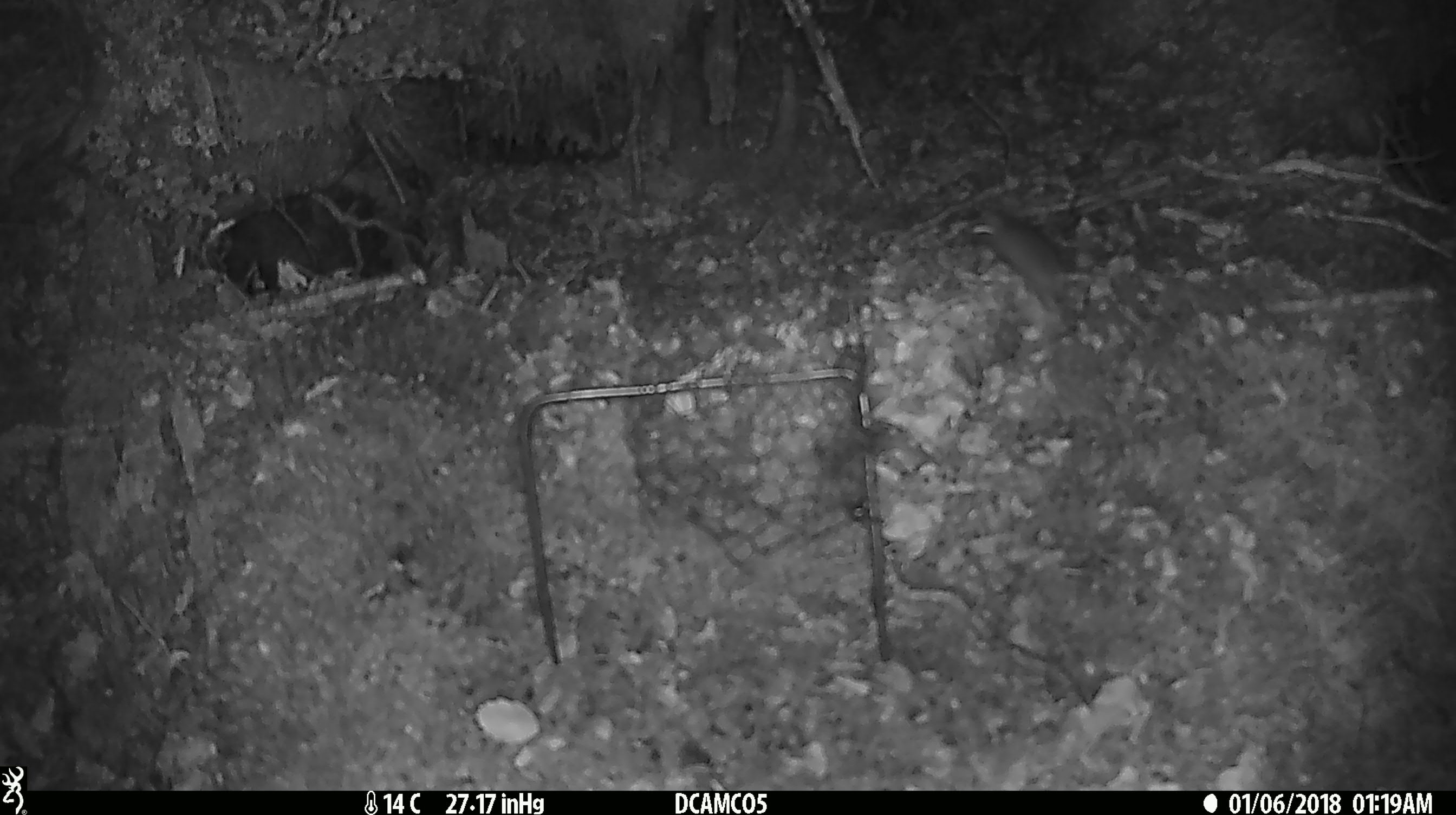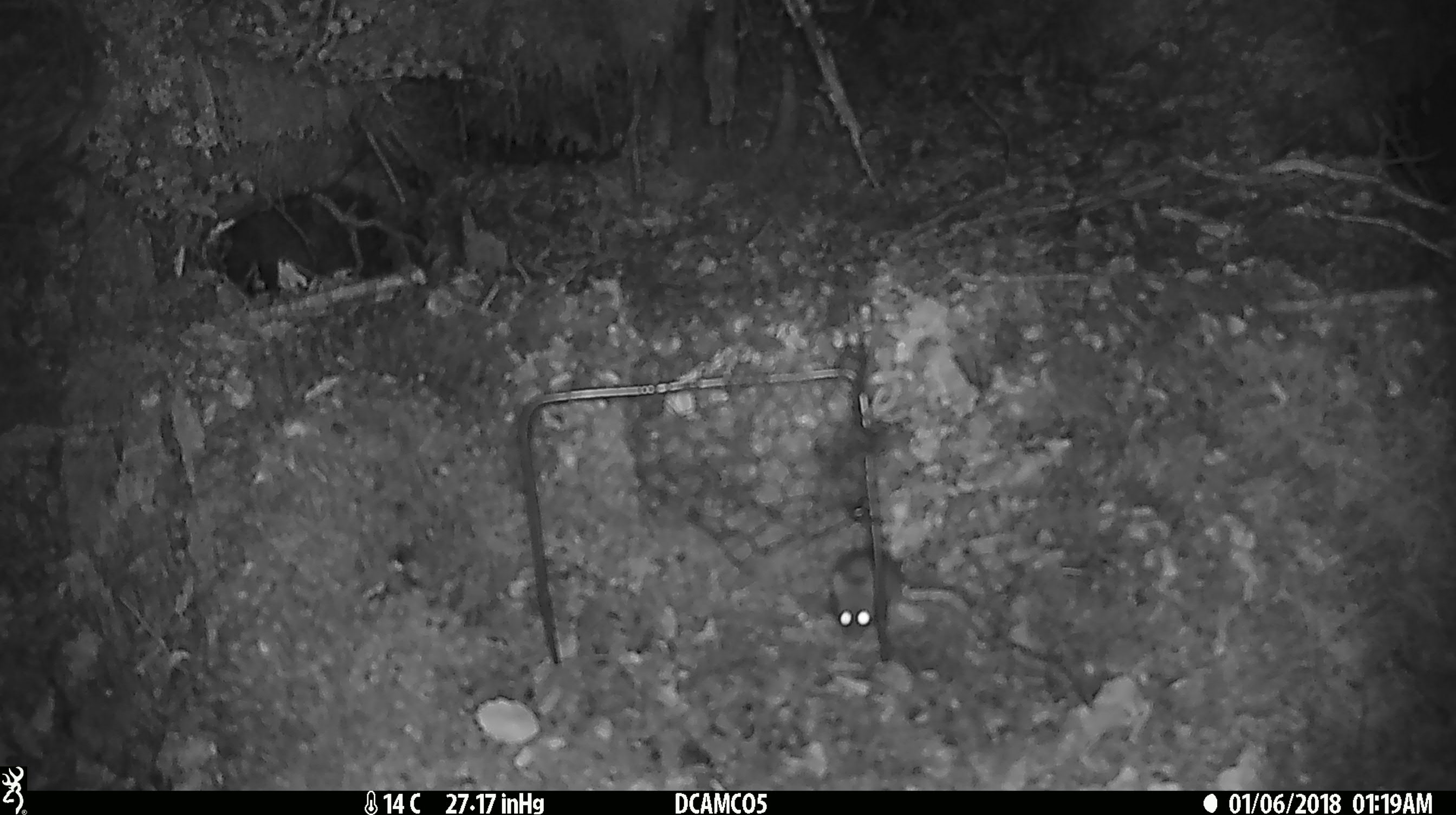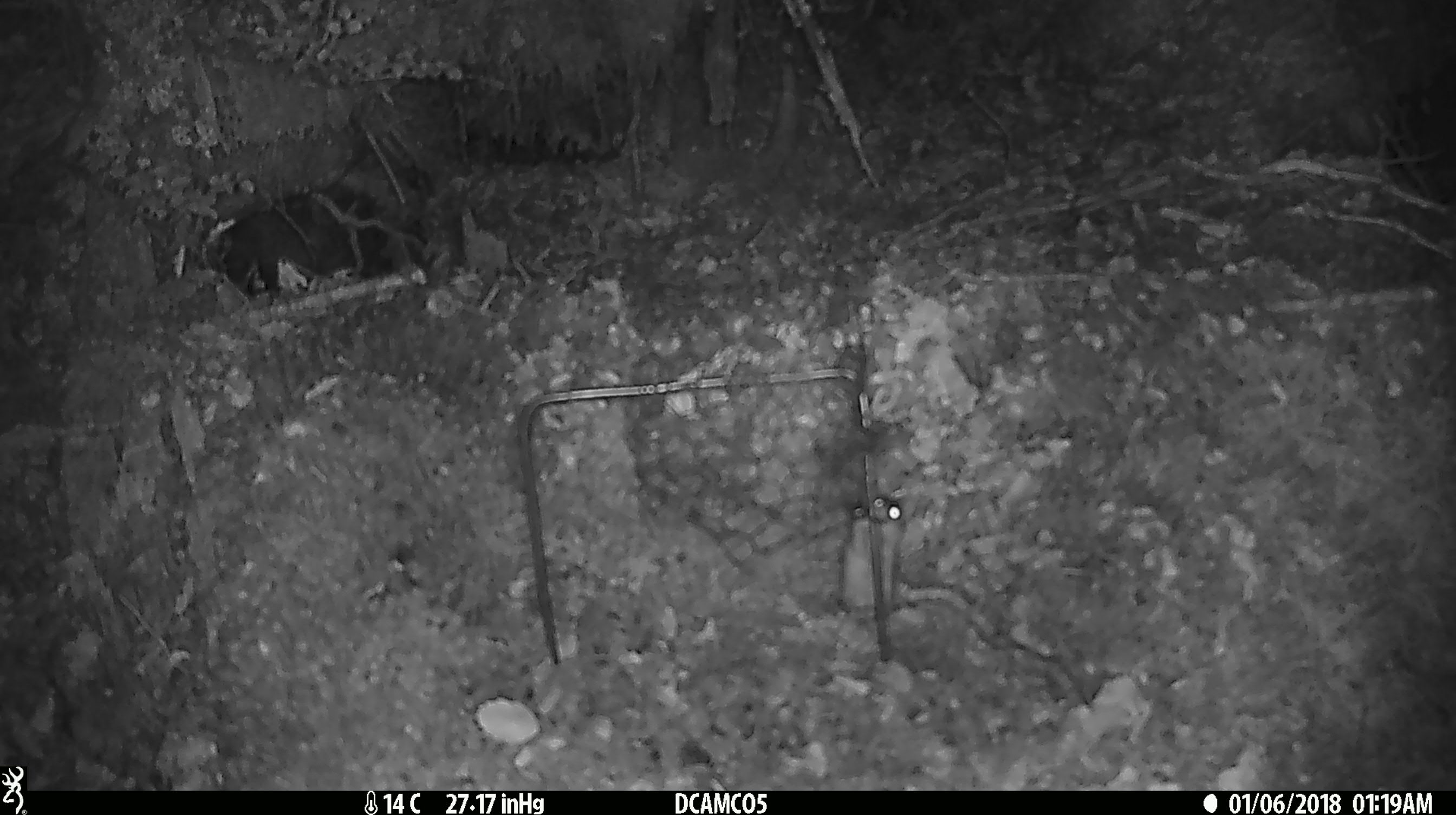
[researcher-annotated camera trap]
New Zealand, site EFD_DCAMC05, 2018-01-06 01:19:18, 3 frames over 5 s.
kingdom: Animalia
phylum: Chordata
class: Mammalia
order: Rodentia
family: Muridae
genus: Mus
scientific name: Mus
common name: mouse